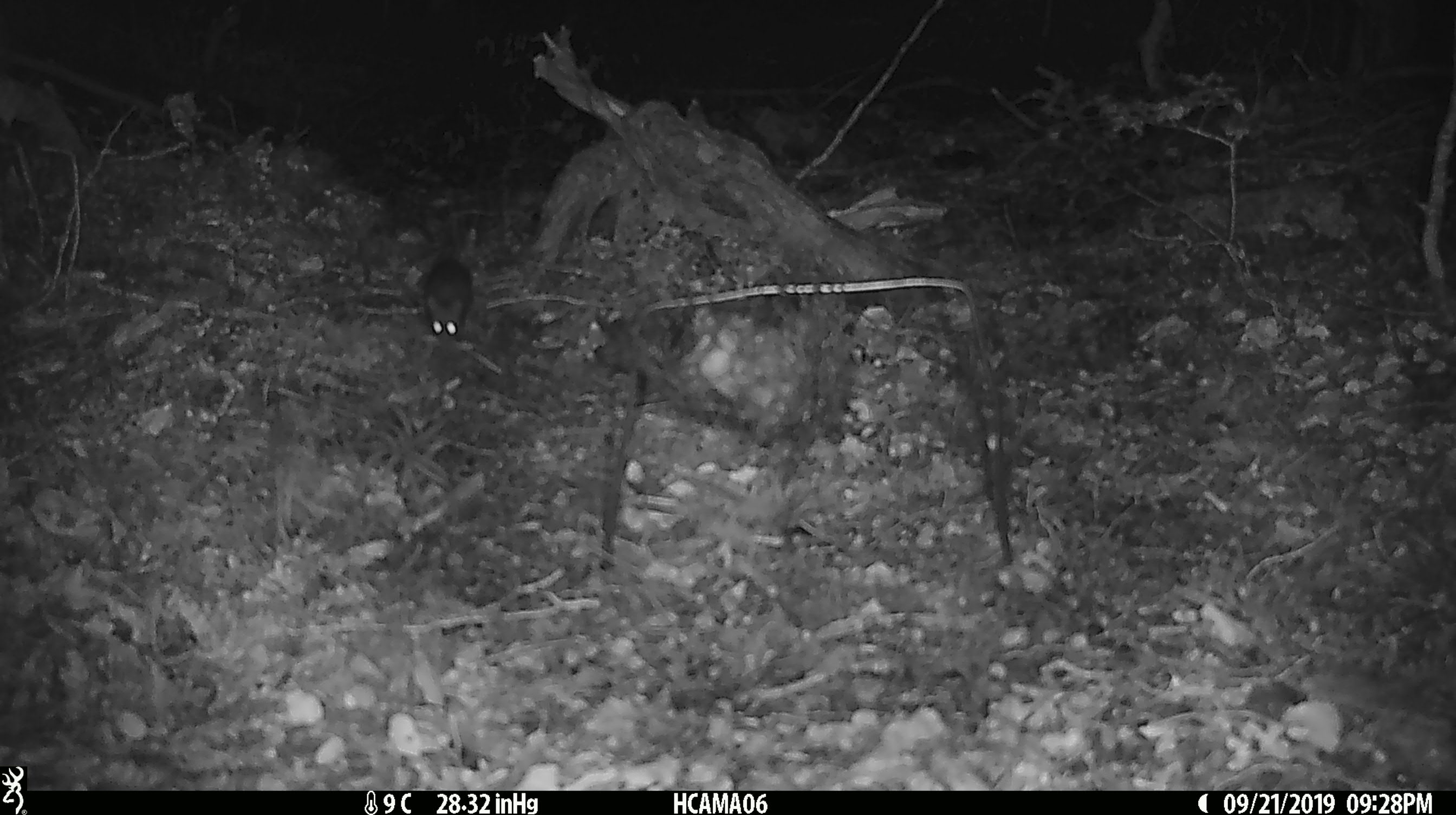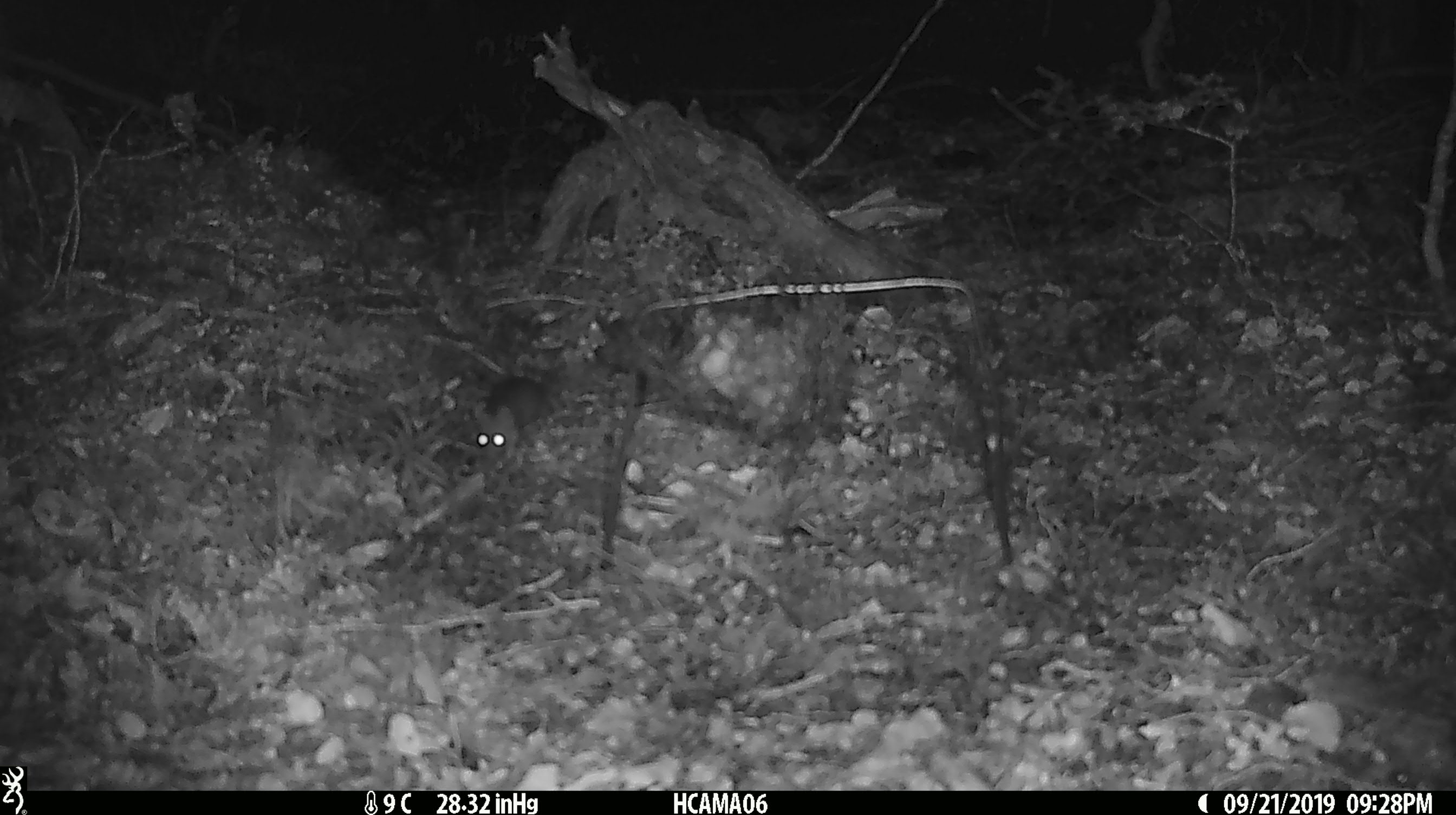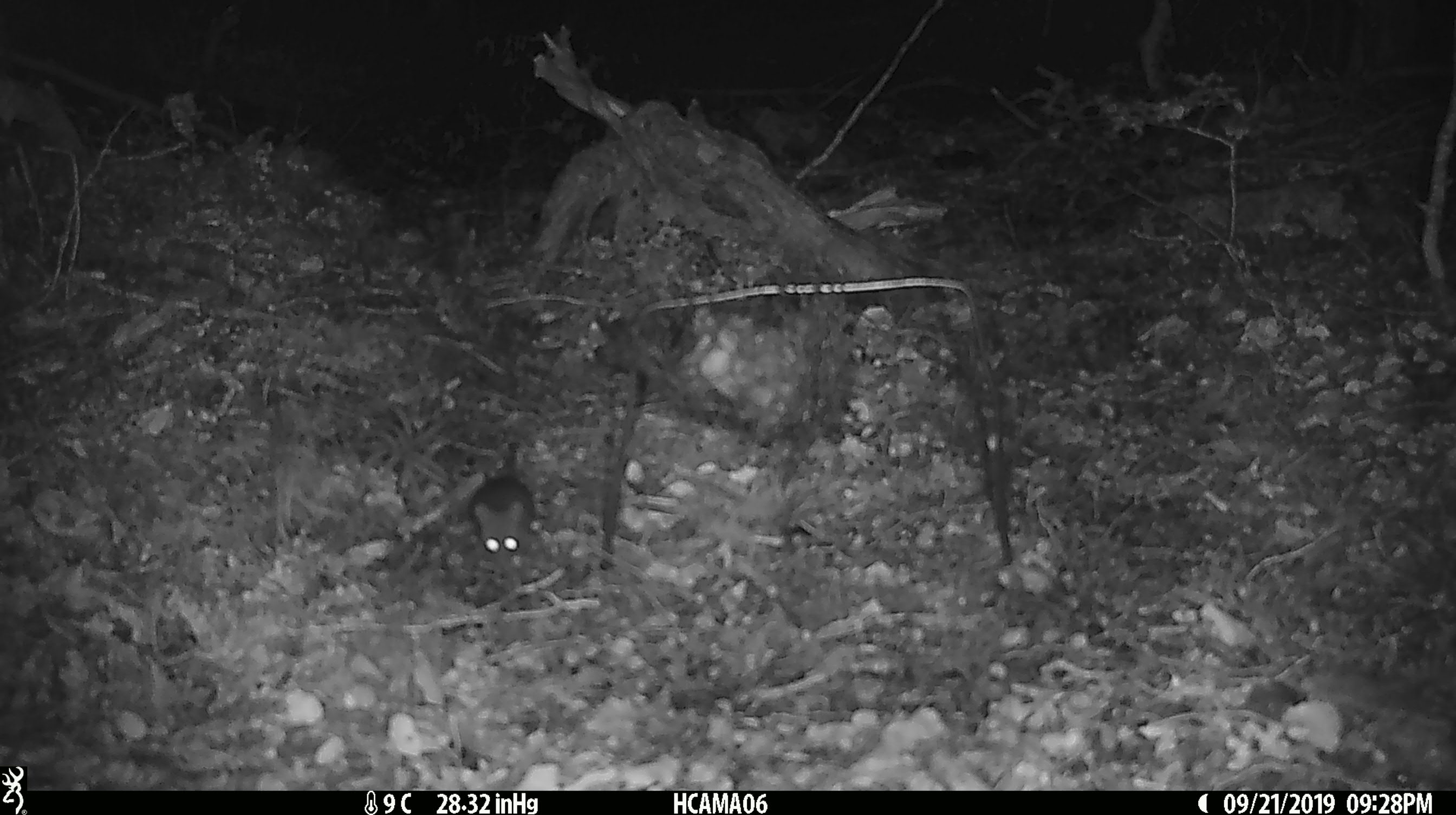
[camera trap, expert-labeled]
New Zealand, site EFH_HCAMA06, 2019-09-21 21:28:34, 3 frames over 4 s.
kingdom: Animalia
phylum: Chordata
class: Mammalia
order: Rodentia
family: Muridae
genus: Mus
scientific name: Mus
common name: mouse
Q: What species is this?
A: Mouse (Mus).